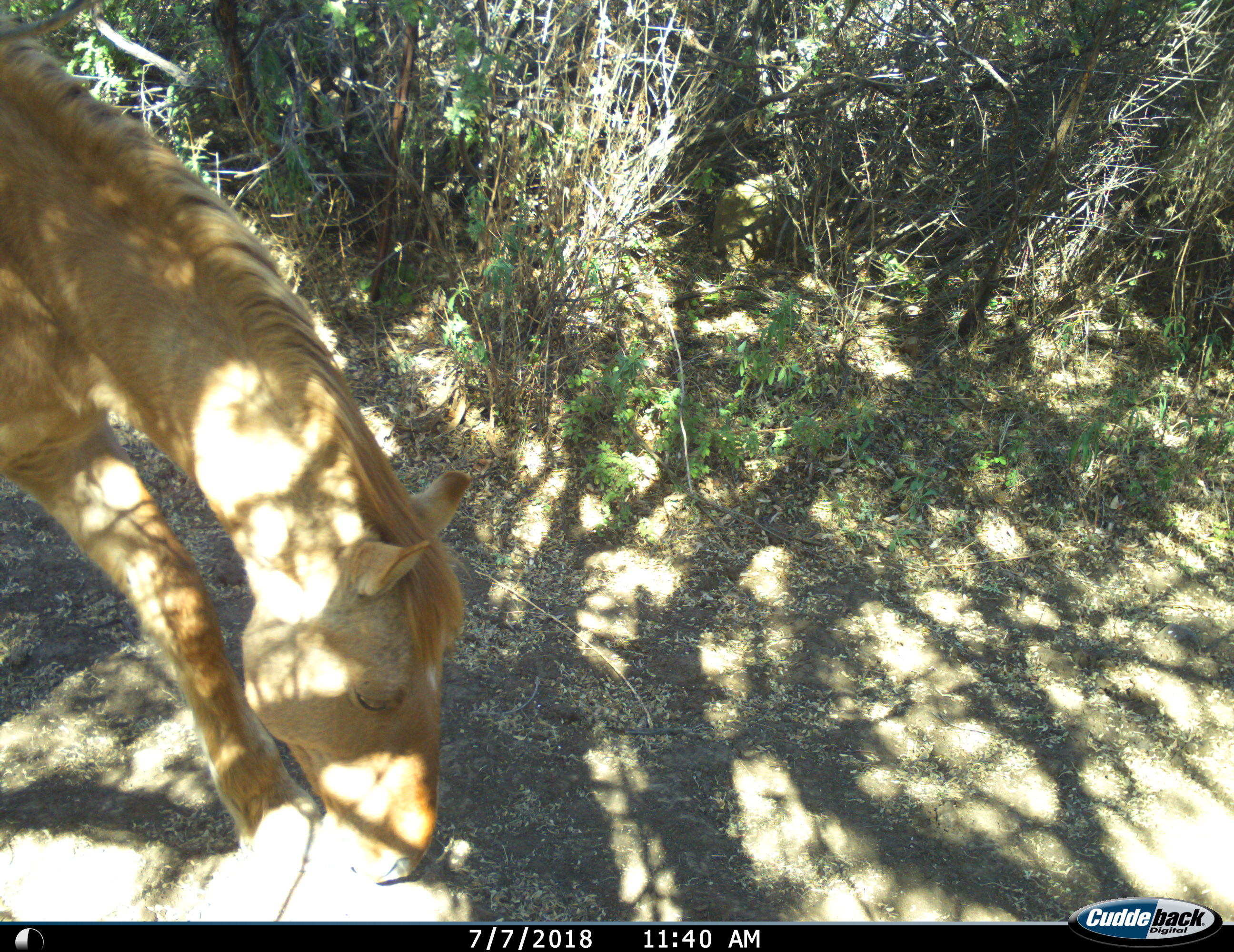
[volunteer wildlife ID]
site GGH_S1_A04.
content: unidentified animal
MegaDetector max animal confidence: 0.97